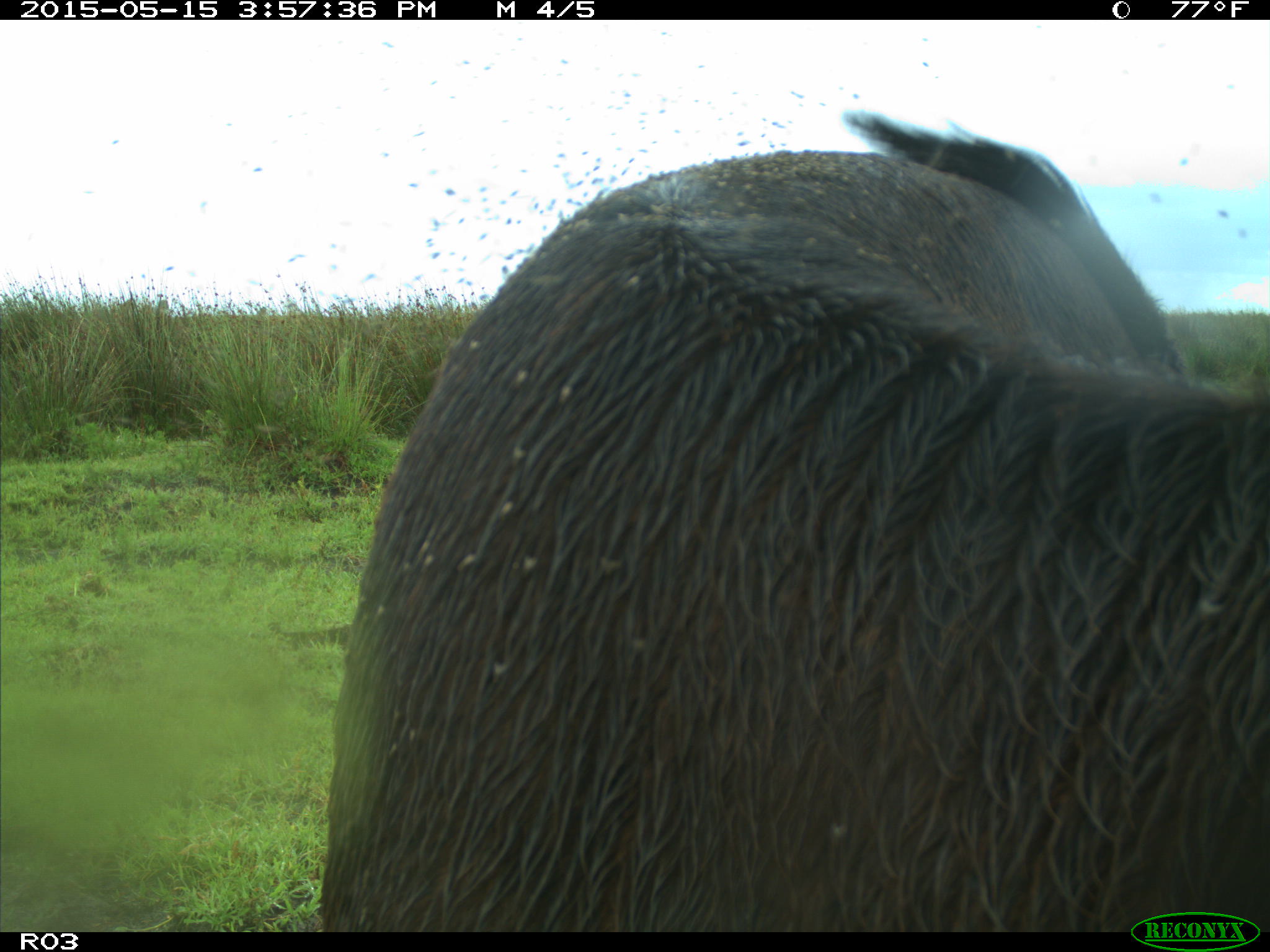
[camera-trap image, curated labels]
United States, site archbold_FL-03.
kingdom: Animalia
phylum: Chordata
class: Mammalia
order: Artiodactyla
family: Bovidae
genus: Bos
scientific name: Bos taurus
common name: domestic cow